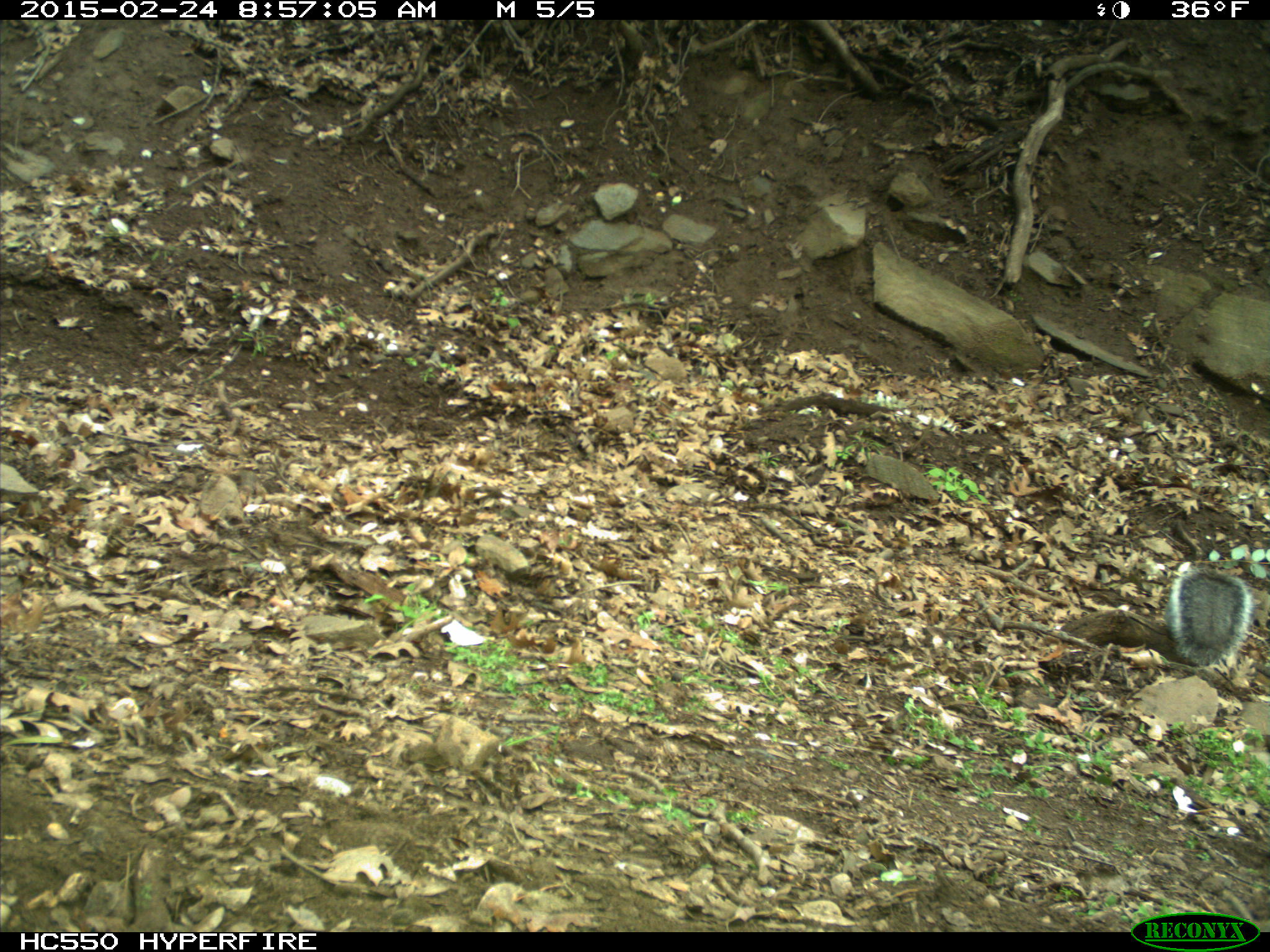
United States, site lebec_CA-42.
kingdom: Animalia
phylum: Chordata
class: Mammalia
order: Rodentia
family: Sciuridae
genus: Sciurus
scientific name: Sciurus carolinensis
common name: eastern gray squirrel